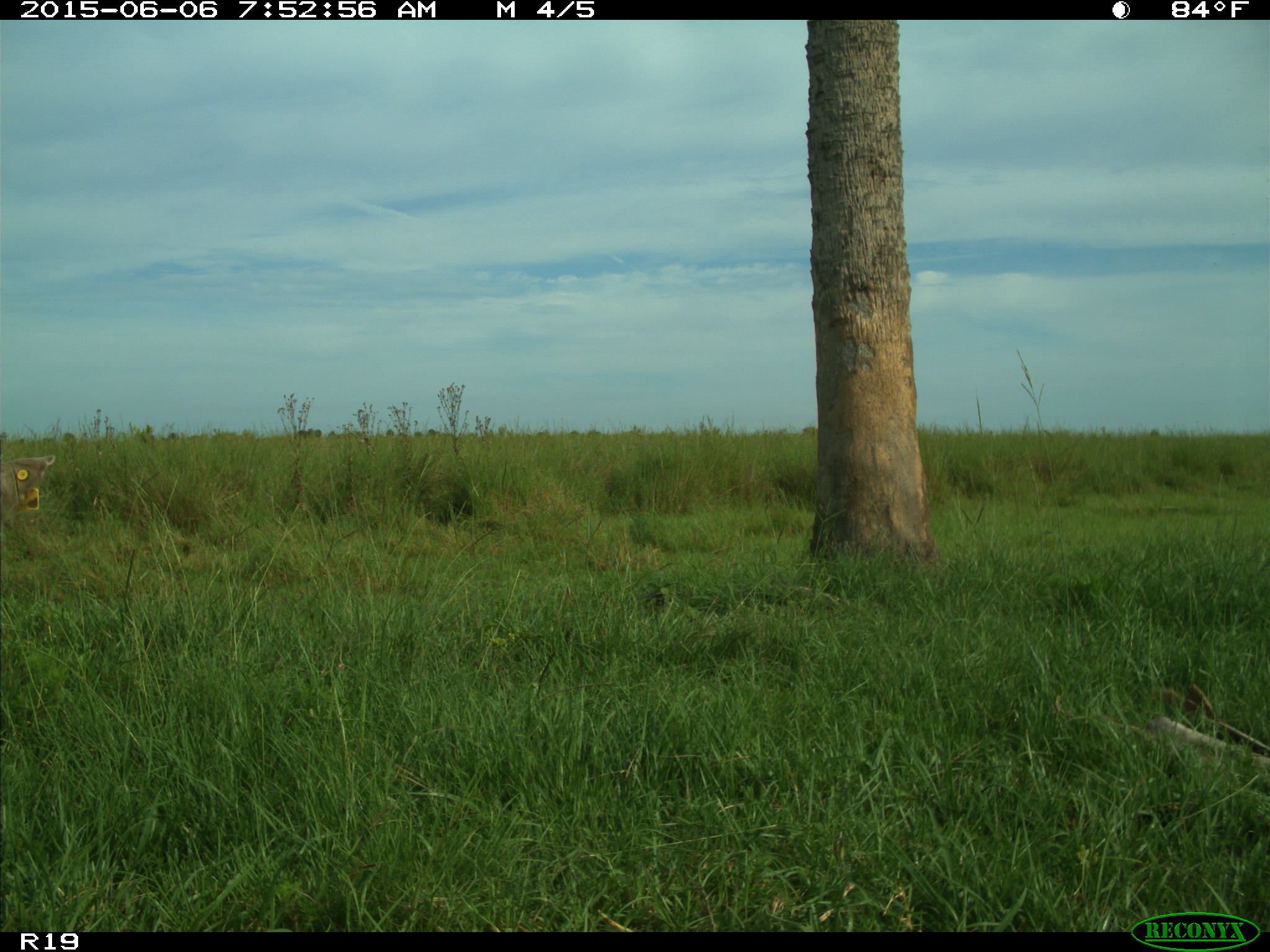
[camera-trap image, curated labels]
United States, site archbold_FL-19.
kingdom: Animalia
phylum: Chordata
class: Mammalia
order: Artiodactyla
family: Bovidae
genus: Bos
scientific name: Bos taurus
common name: domestic cow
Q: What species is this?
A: Bos taurus (domestic cow).